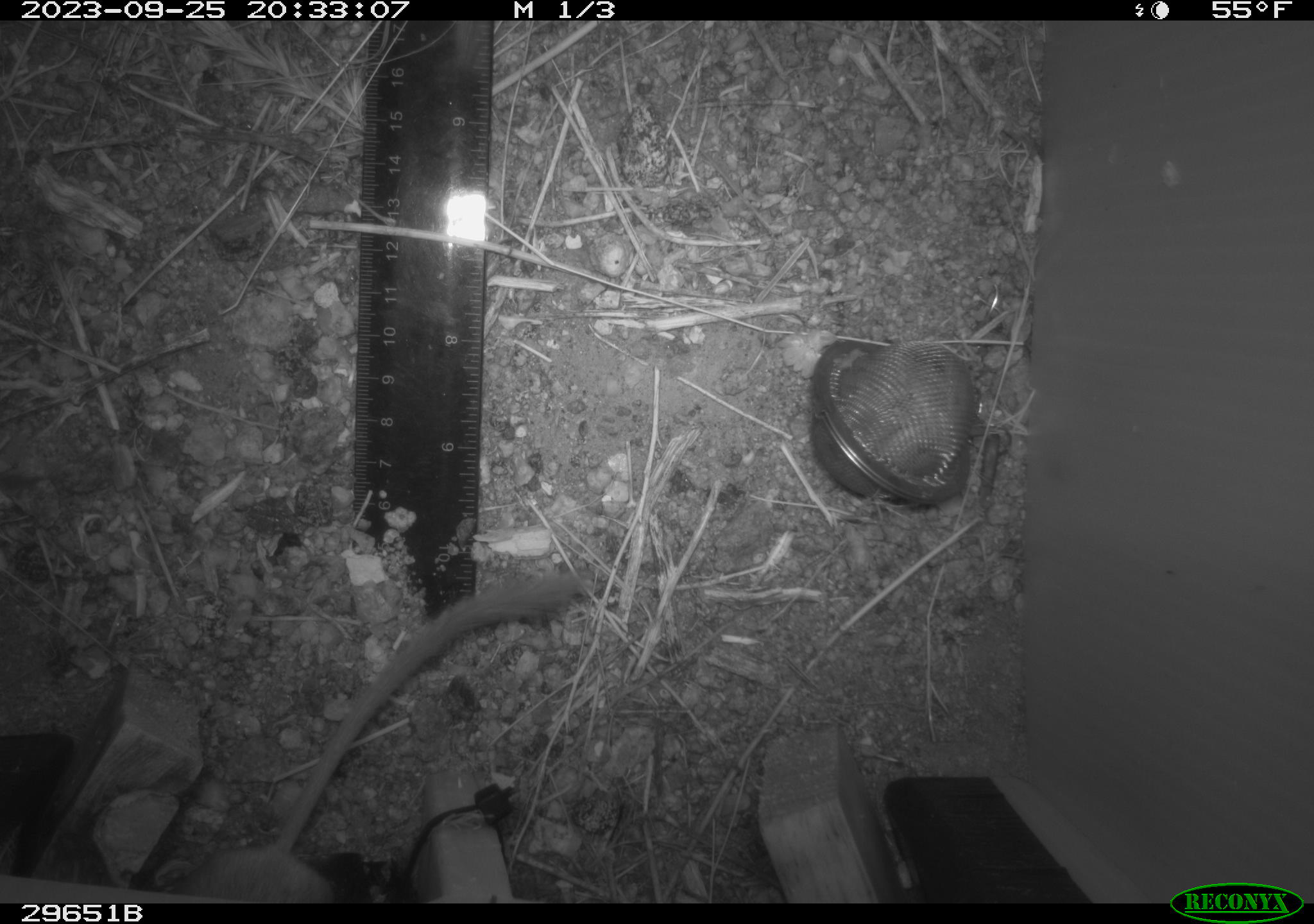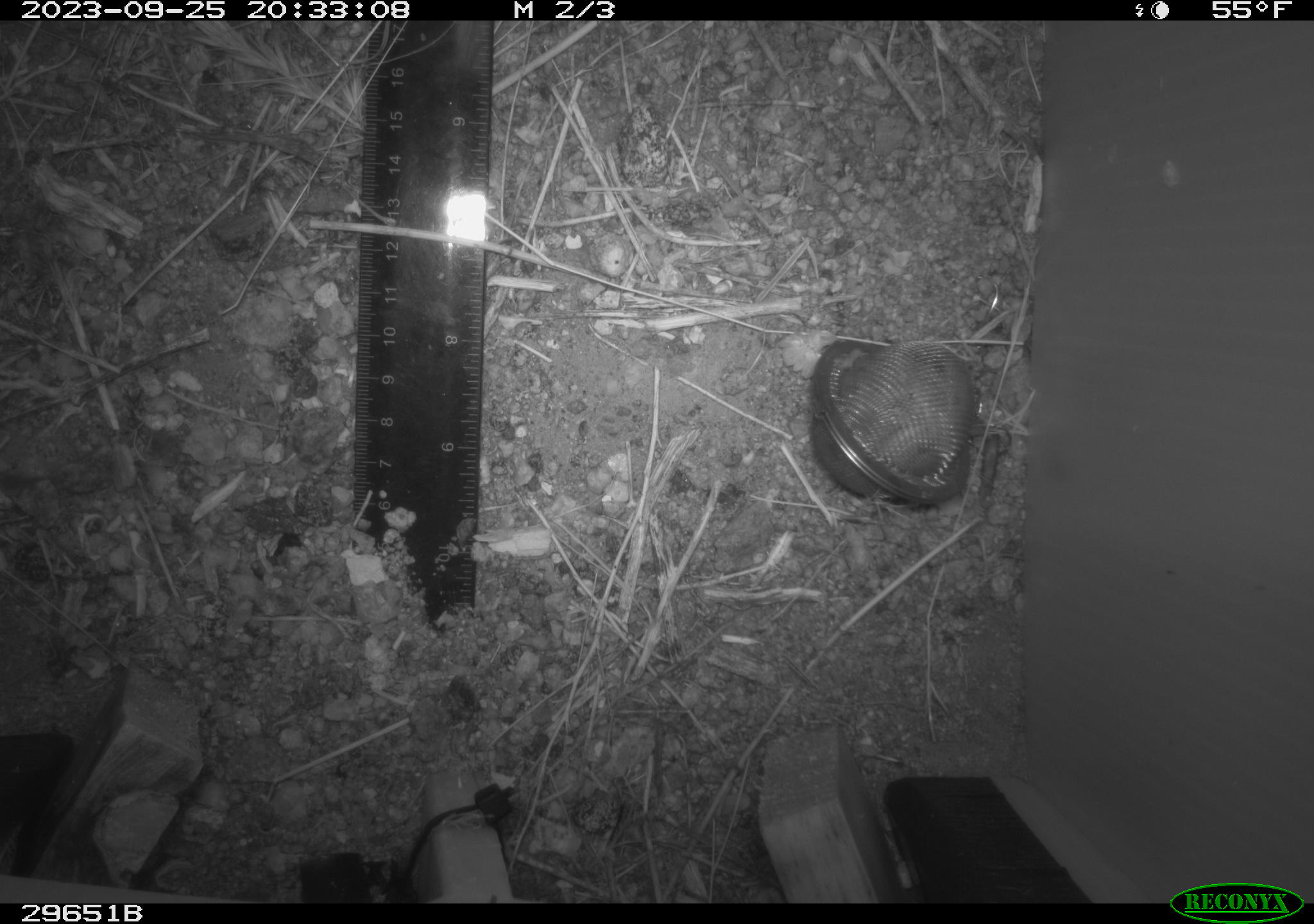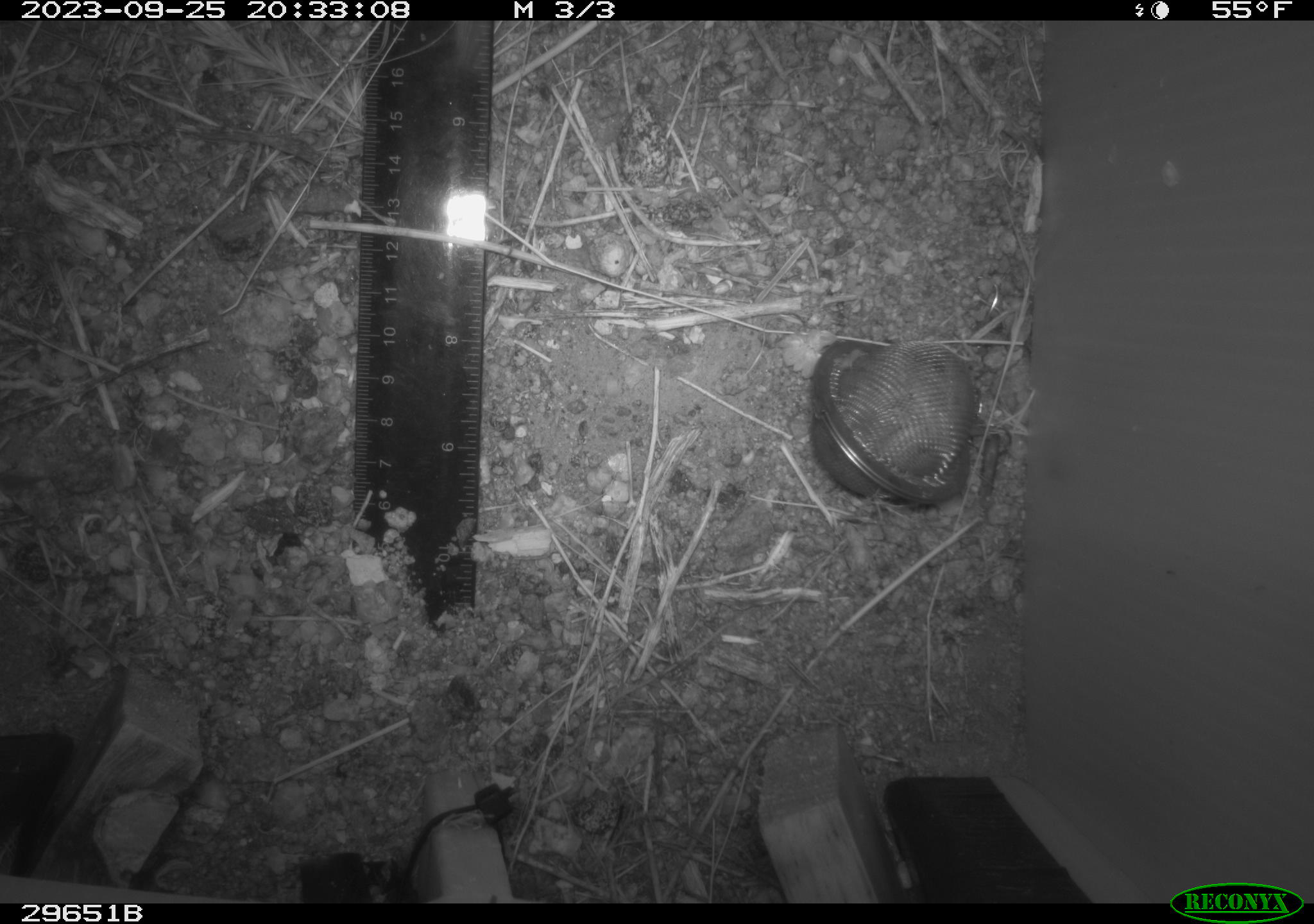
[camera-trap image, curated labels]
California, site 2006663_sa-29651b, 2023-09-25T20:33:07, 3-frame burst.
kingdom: Animalia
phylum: Chordata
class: Mammalia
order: Rodentia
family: Heteromyidae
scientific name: Heteromyidae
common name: kangaroo rats and pocket mice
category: heteromyidae family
Heteromyidae family (kangaroo rats and pocket mice) (Heteromyidae).